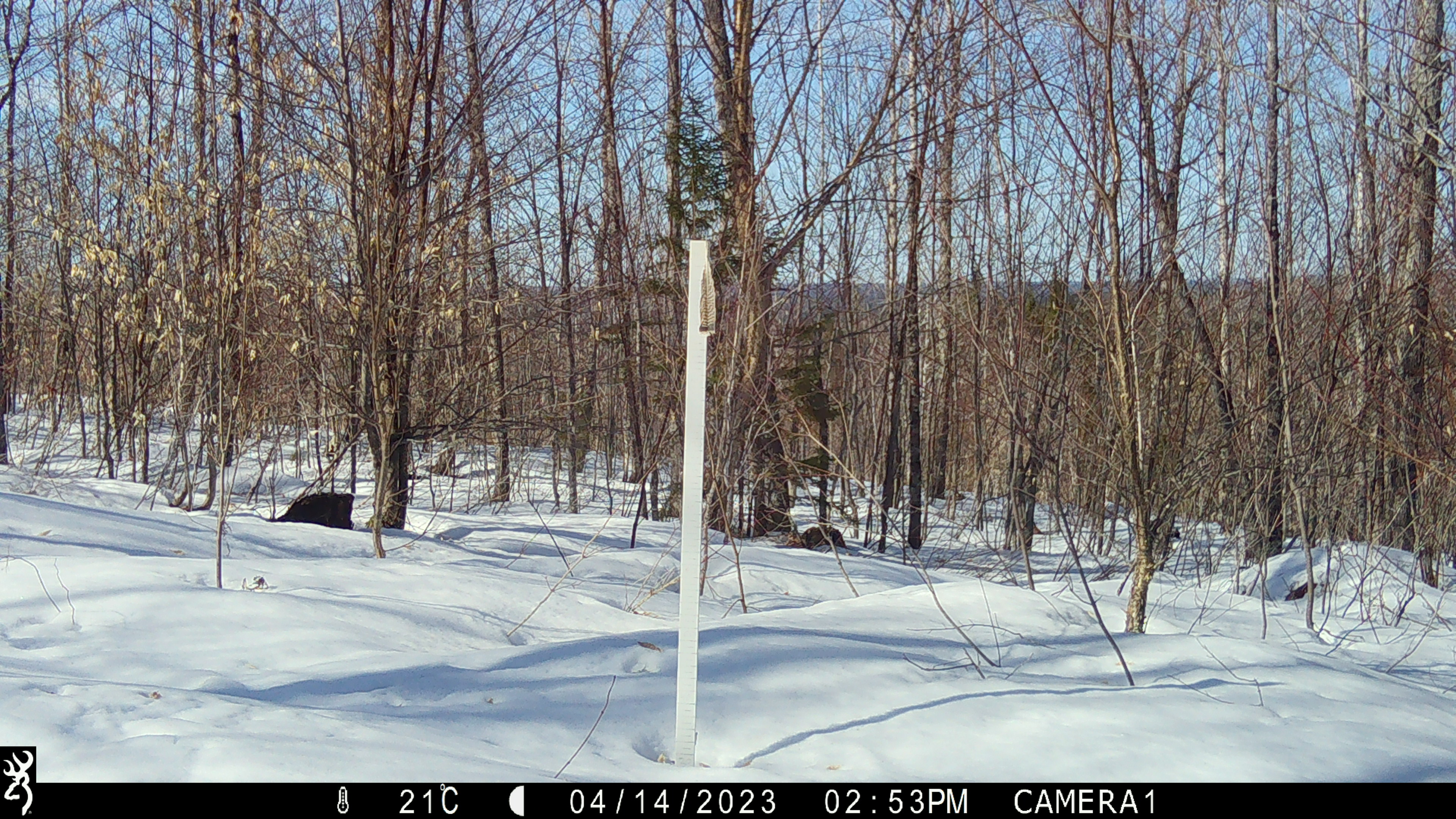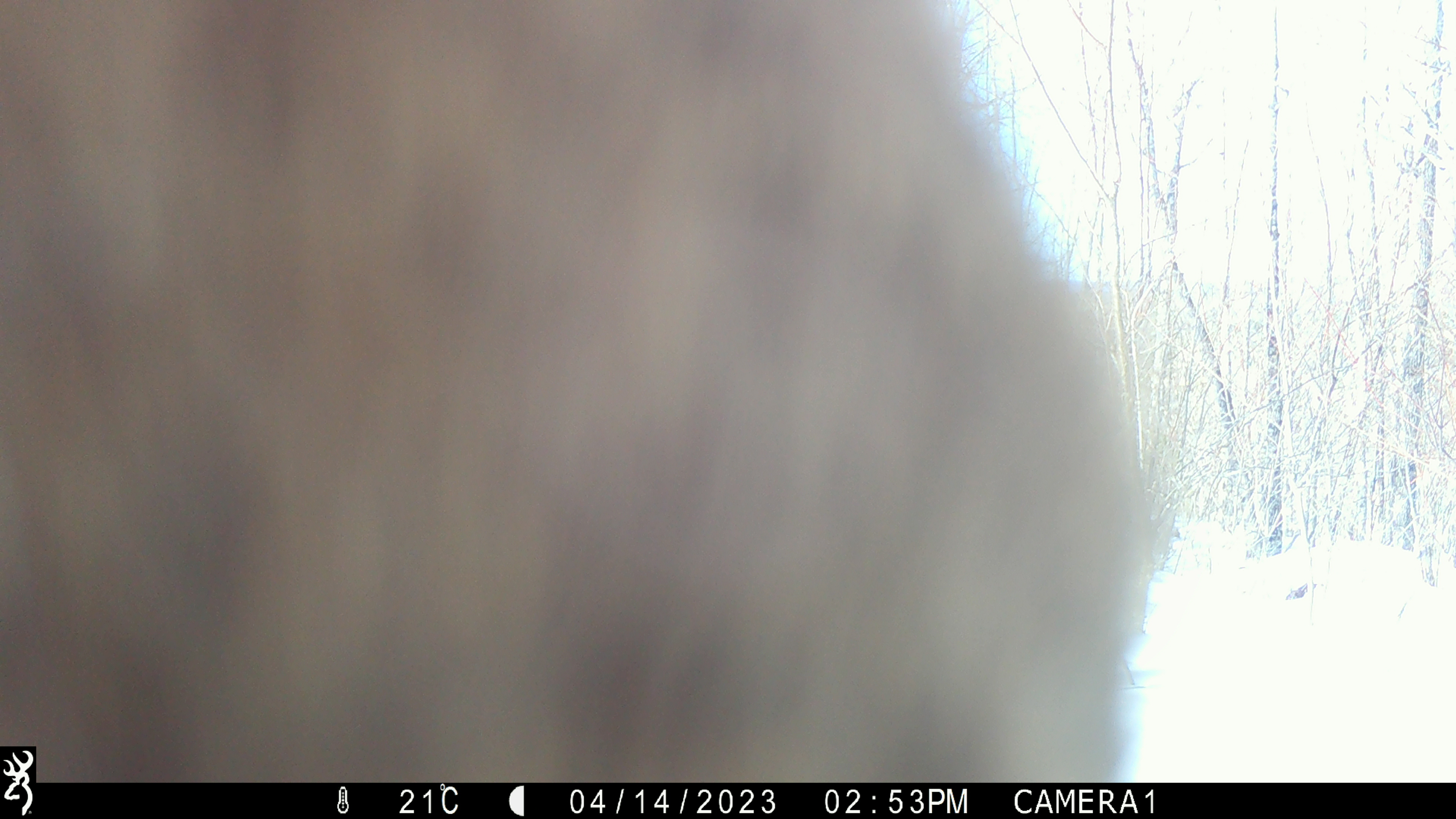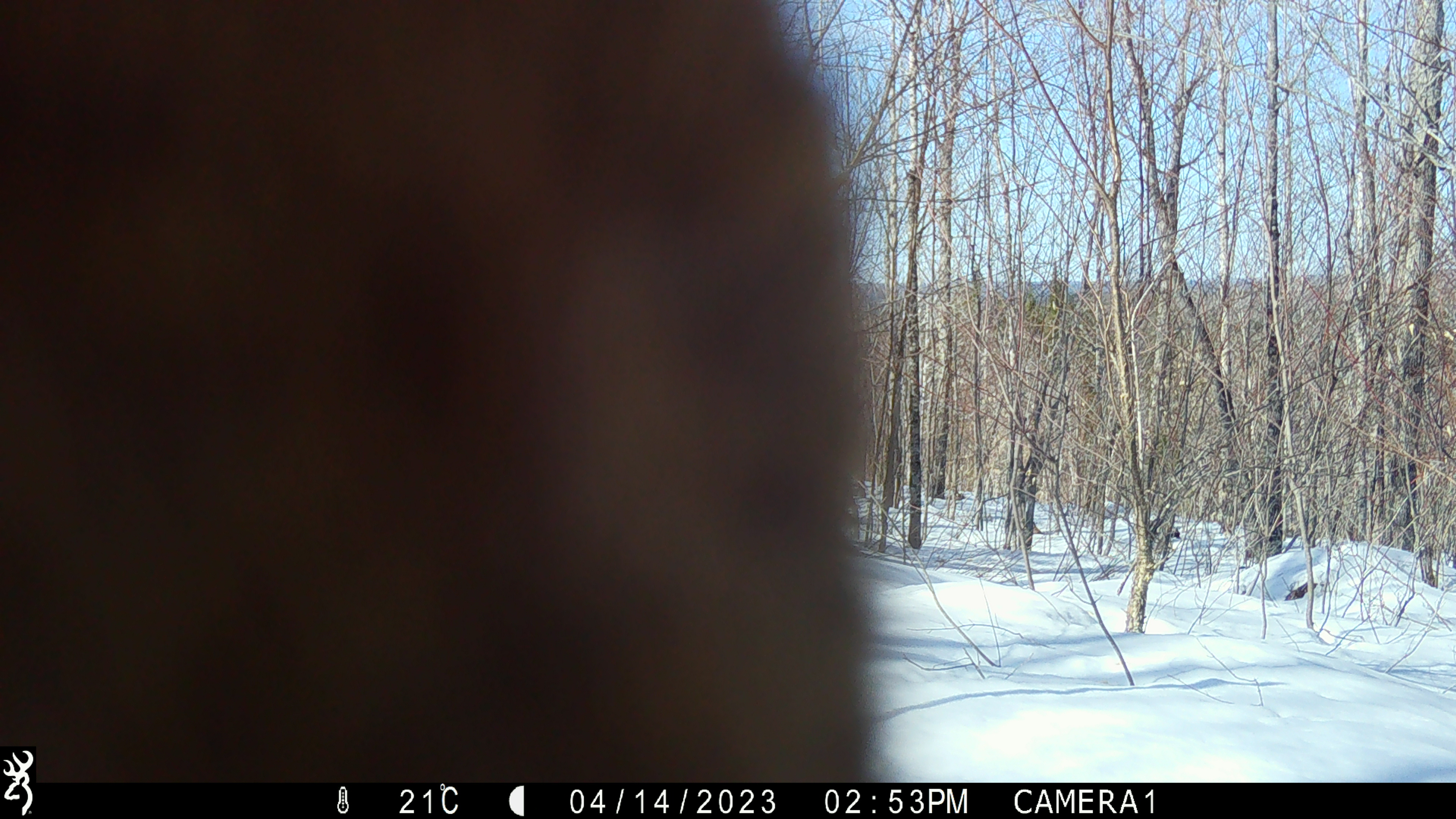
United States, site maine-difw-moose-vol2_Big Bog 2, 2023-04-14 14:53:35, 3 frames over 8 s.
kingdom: Animalia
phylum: Chordata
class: Mammalia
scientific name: Mammalia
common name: mammal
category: mammal sp.